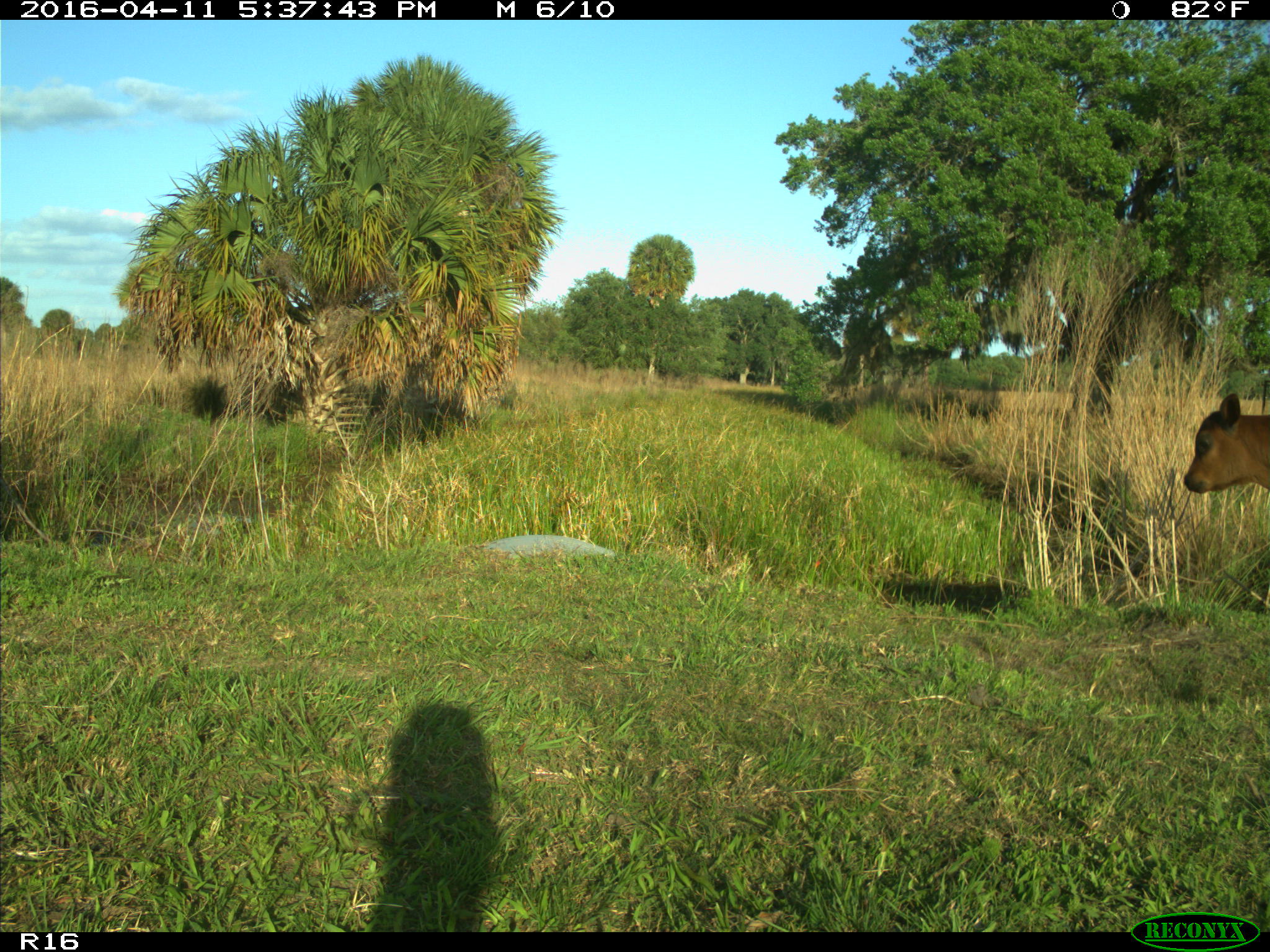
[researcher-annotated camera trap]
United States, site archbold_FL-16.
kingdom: Animalia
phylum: Chordata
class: Mammalia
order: Artiodactyla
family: Bovidae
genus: Bos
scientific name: Bos taurus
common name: domestic cow